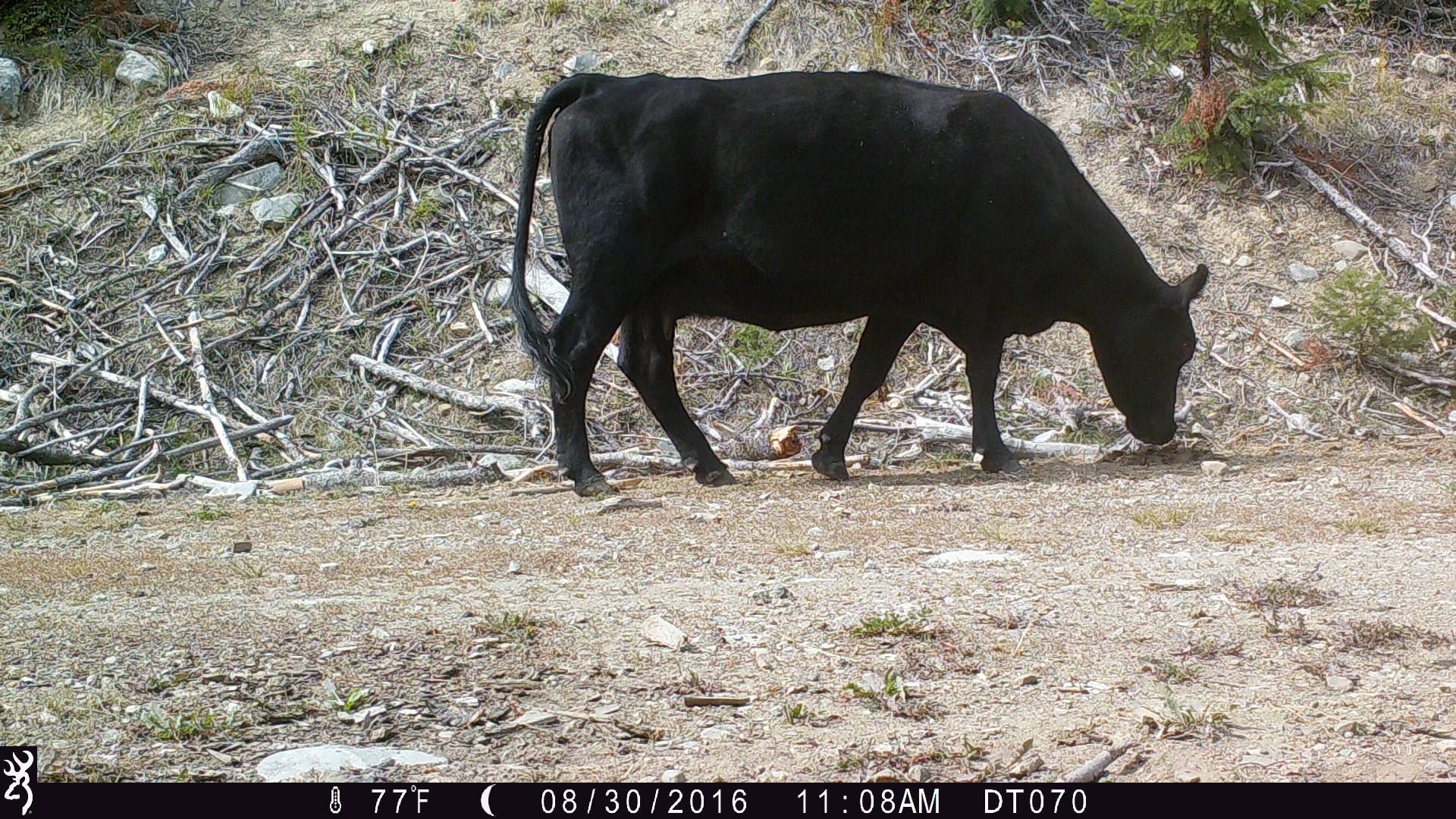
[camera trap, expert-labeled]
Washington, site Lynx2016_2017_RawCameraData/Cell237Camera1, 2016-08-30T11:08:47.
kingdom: Animalia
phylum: Chordata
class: Mammalia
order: Artiodactyla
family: Bovidae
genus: Bos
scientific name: Bos taurus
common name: domestic cattle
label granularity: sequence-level